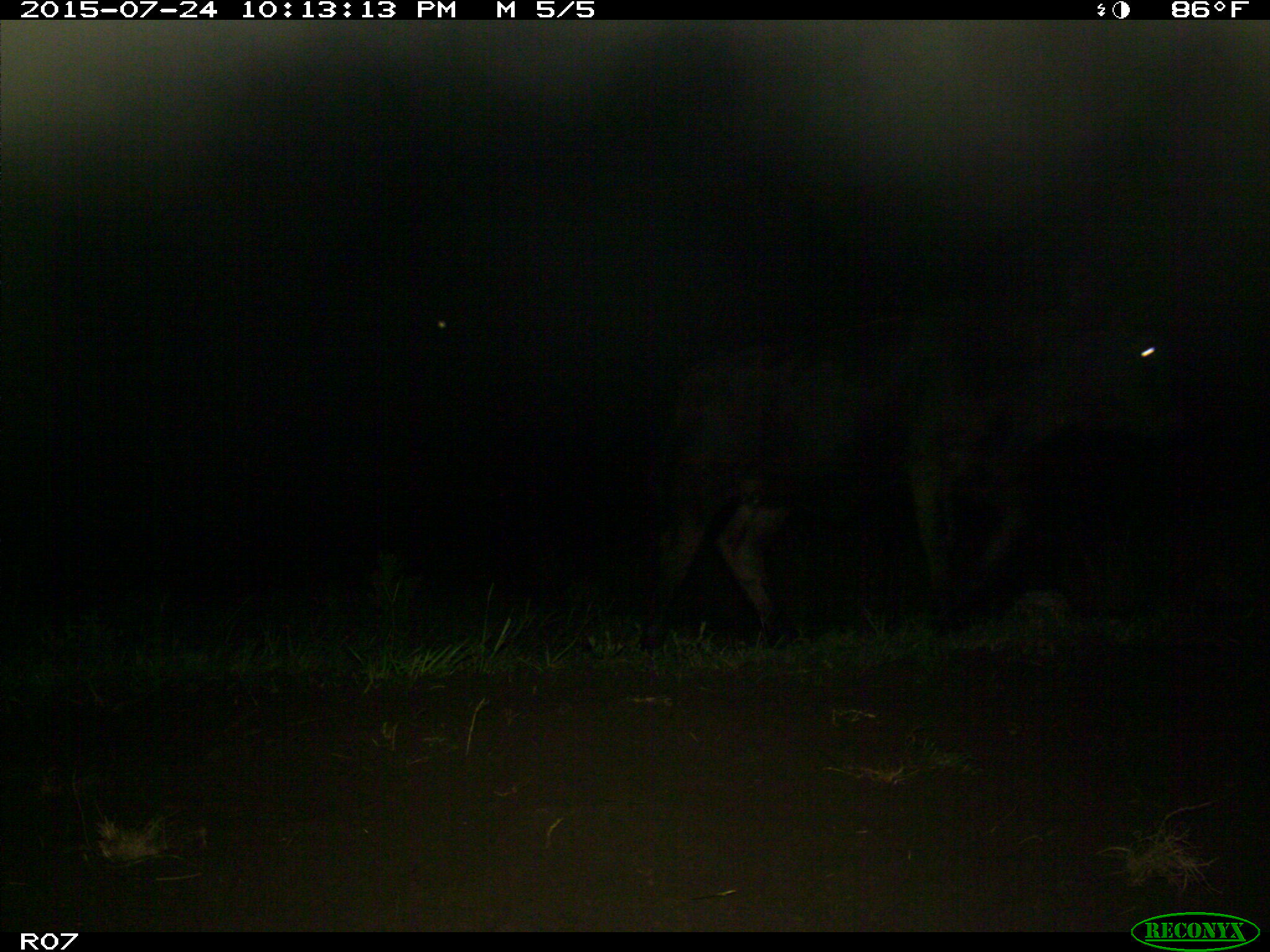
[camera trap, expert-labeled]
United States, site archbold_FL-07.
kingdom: Animalia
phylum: Chordata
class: Mammalia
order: Artiodactyla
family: Bovidae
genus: Bos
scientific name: Bos taurus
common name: domestic cow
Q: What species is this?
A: Bos taurus (domestic cow).